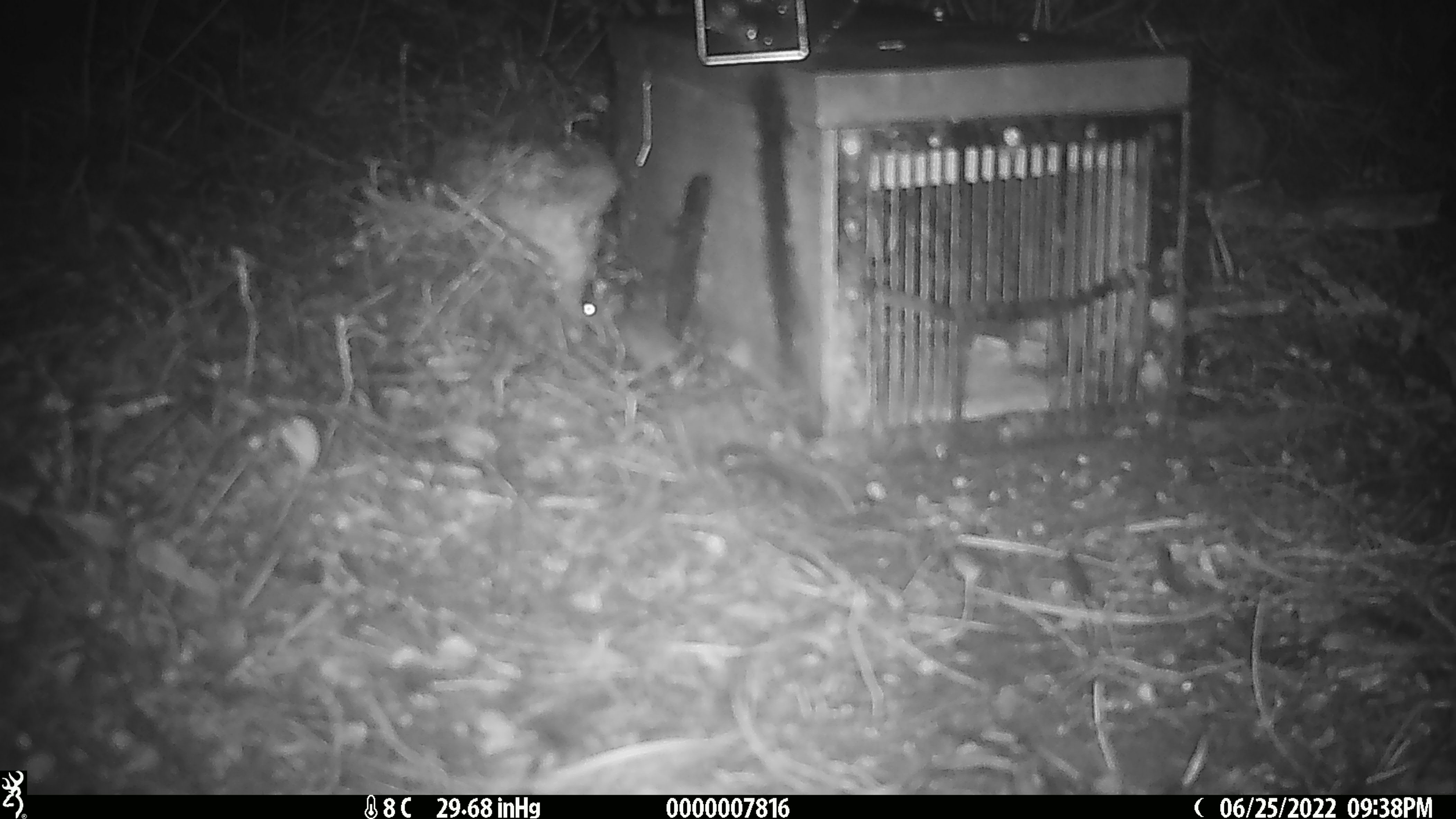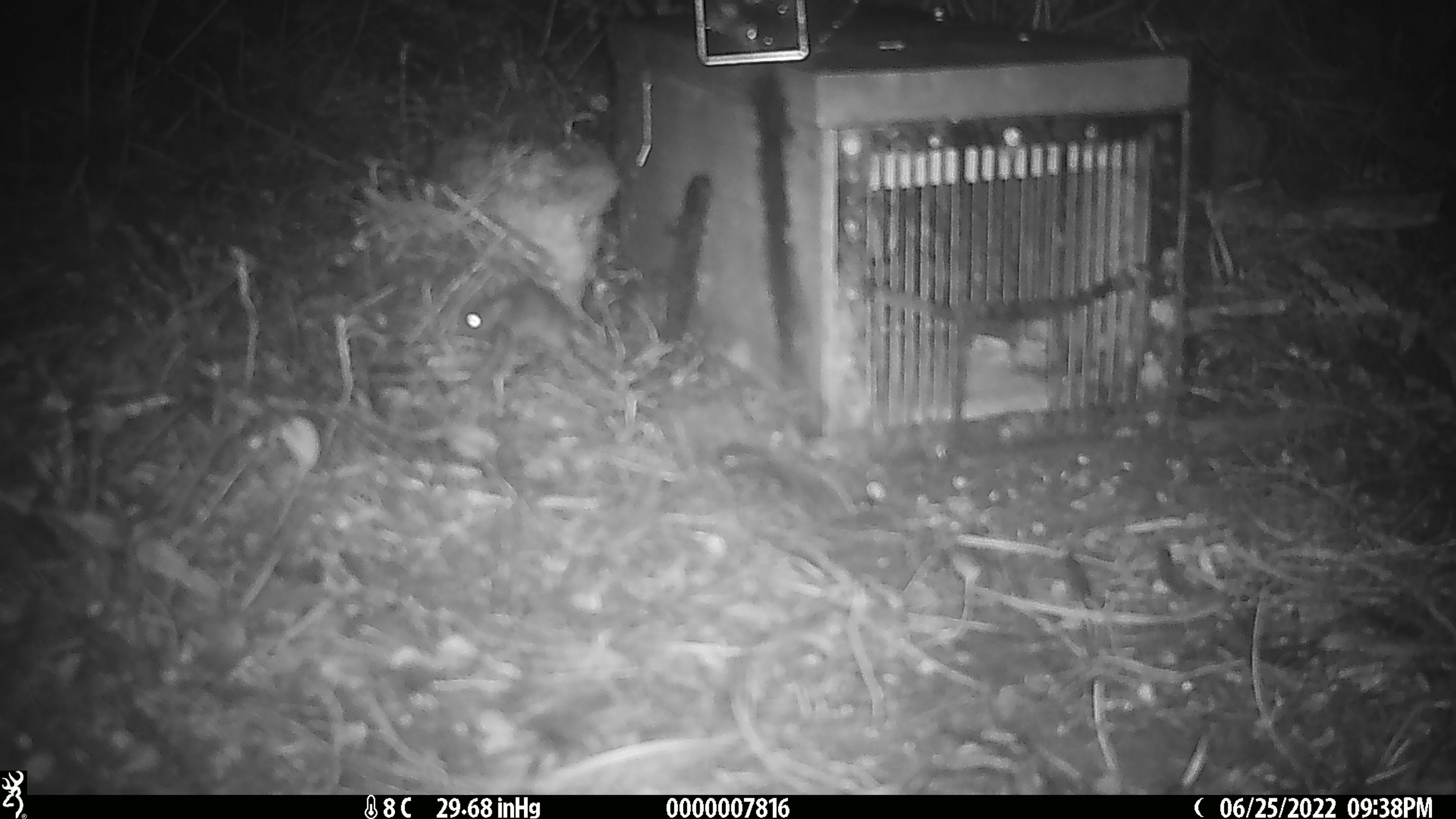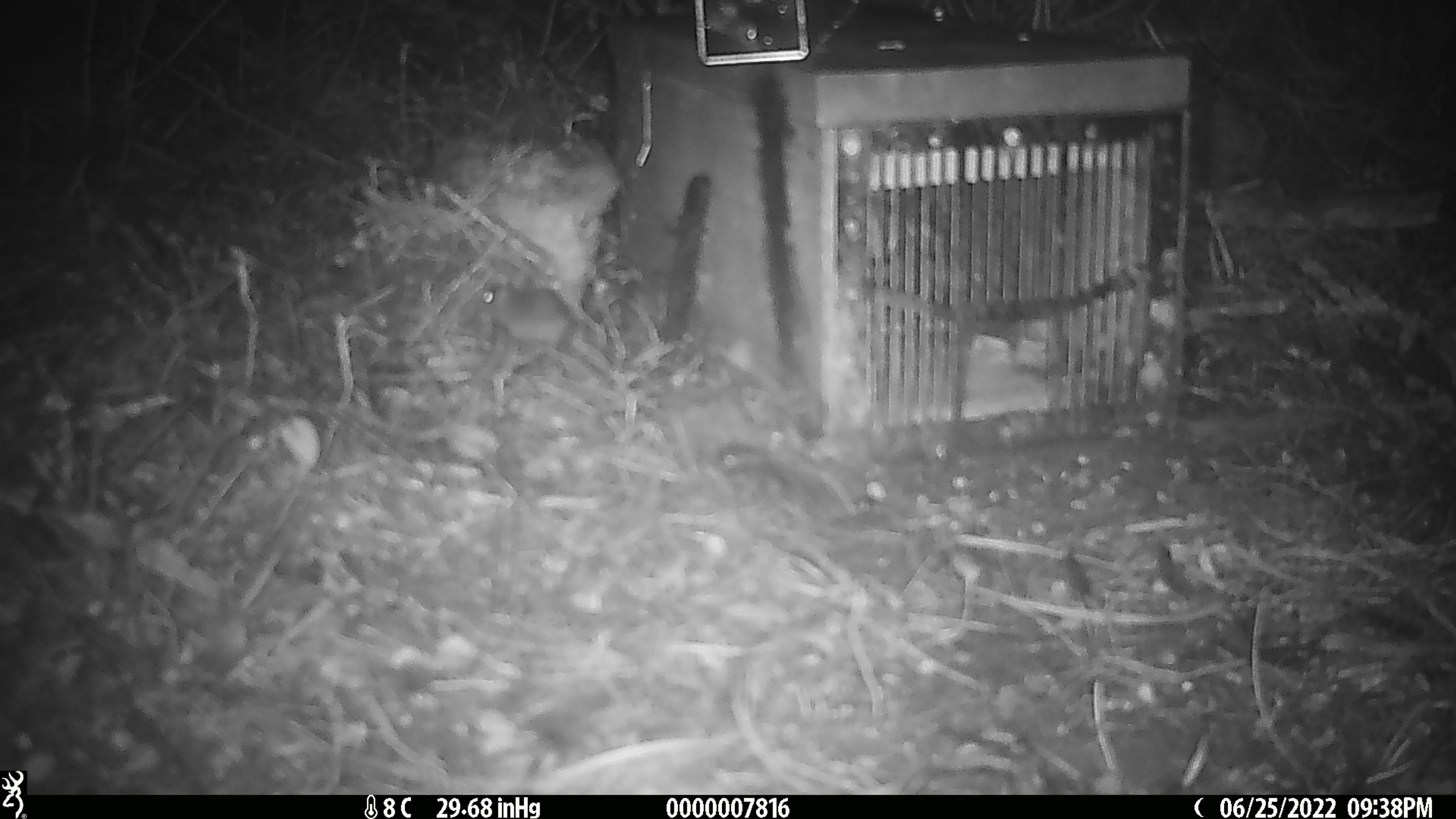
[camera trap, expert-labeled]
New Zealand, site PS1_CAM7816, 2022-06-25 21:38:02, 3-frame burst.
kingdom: Animalia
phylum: Chordata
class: Mammalia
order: Rodentia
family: Muridae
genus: Mus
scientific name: Mus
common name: mouse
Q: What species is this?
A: Mouse (Mus).